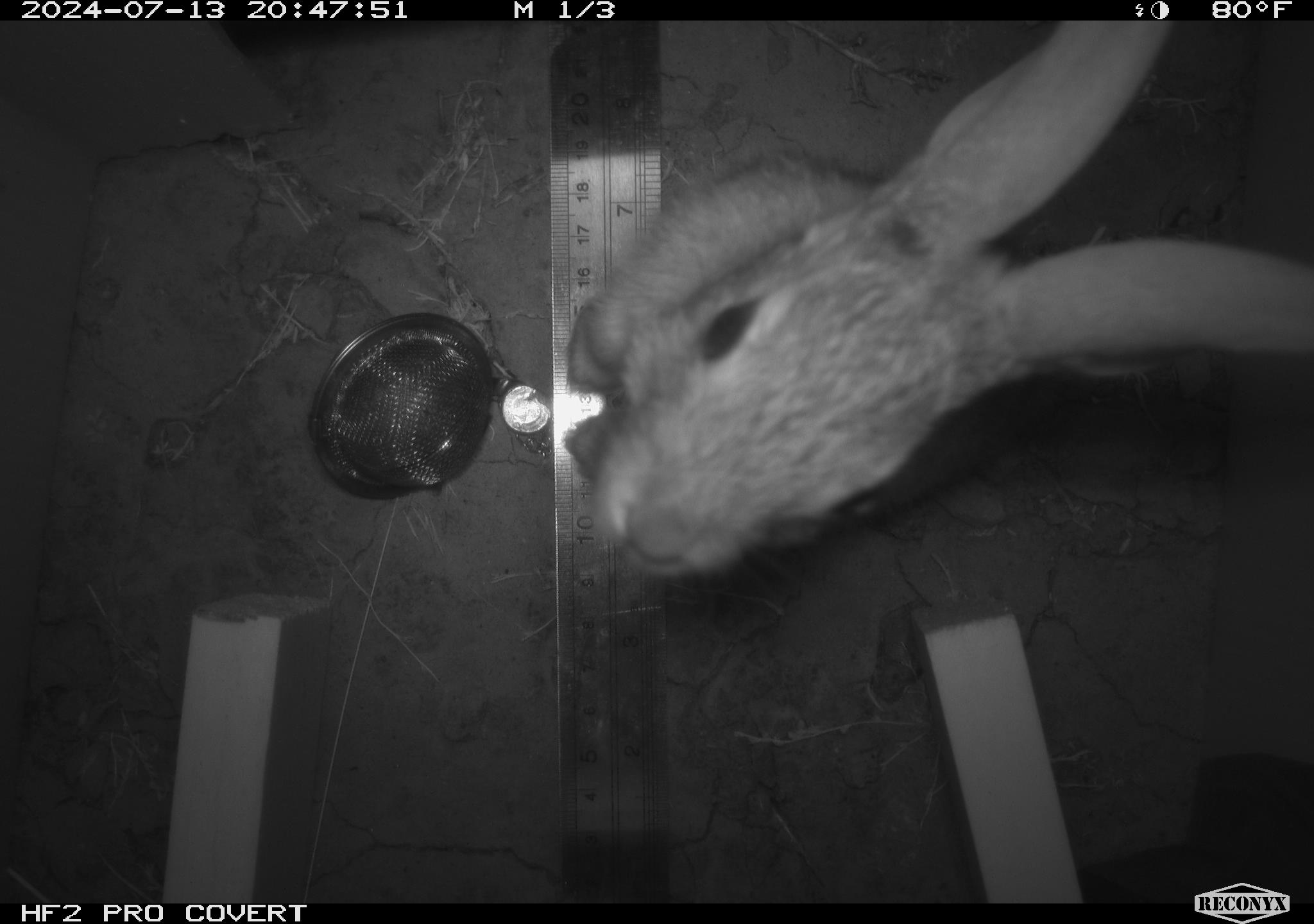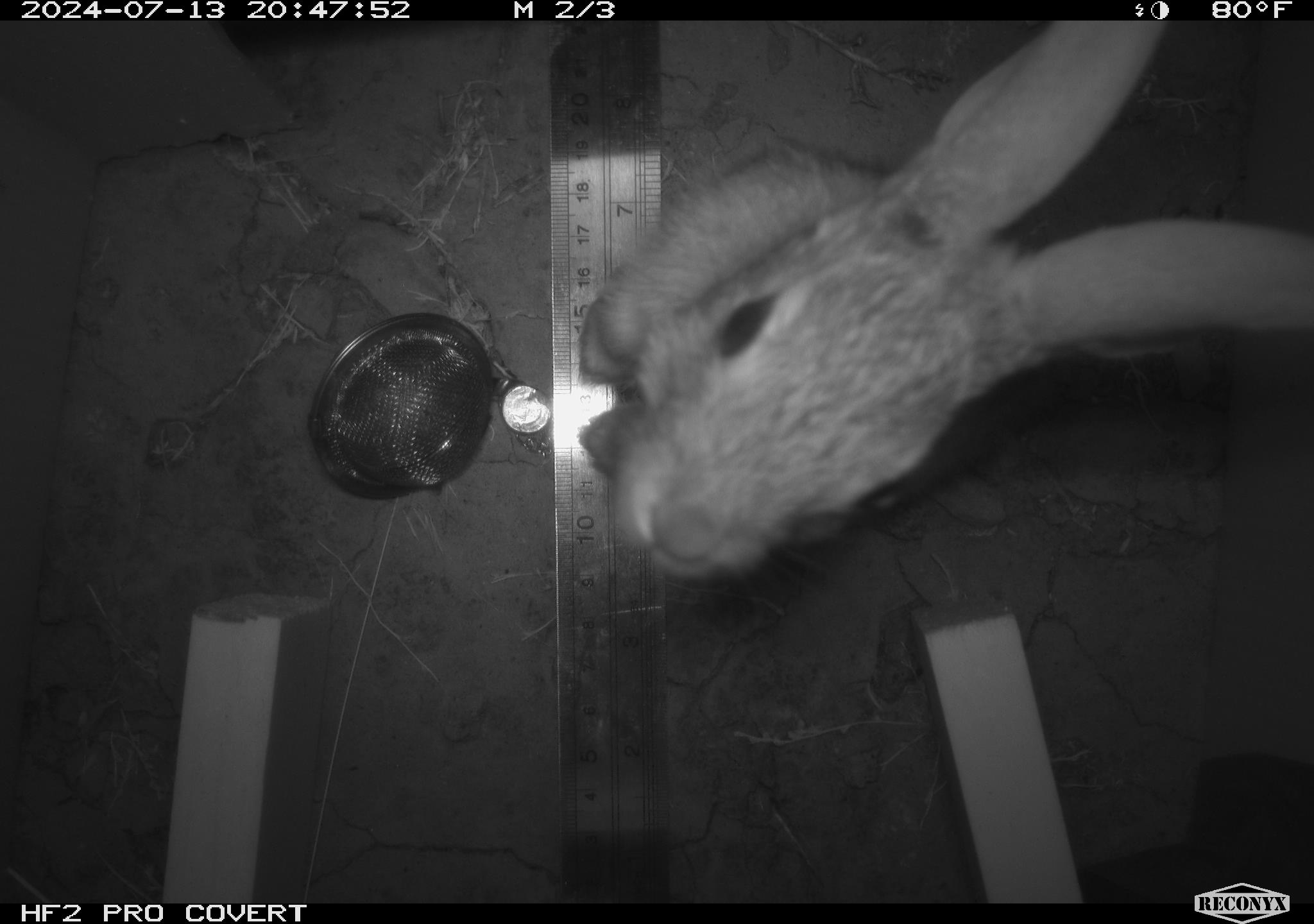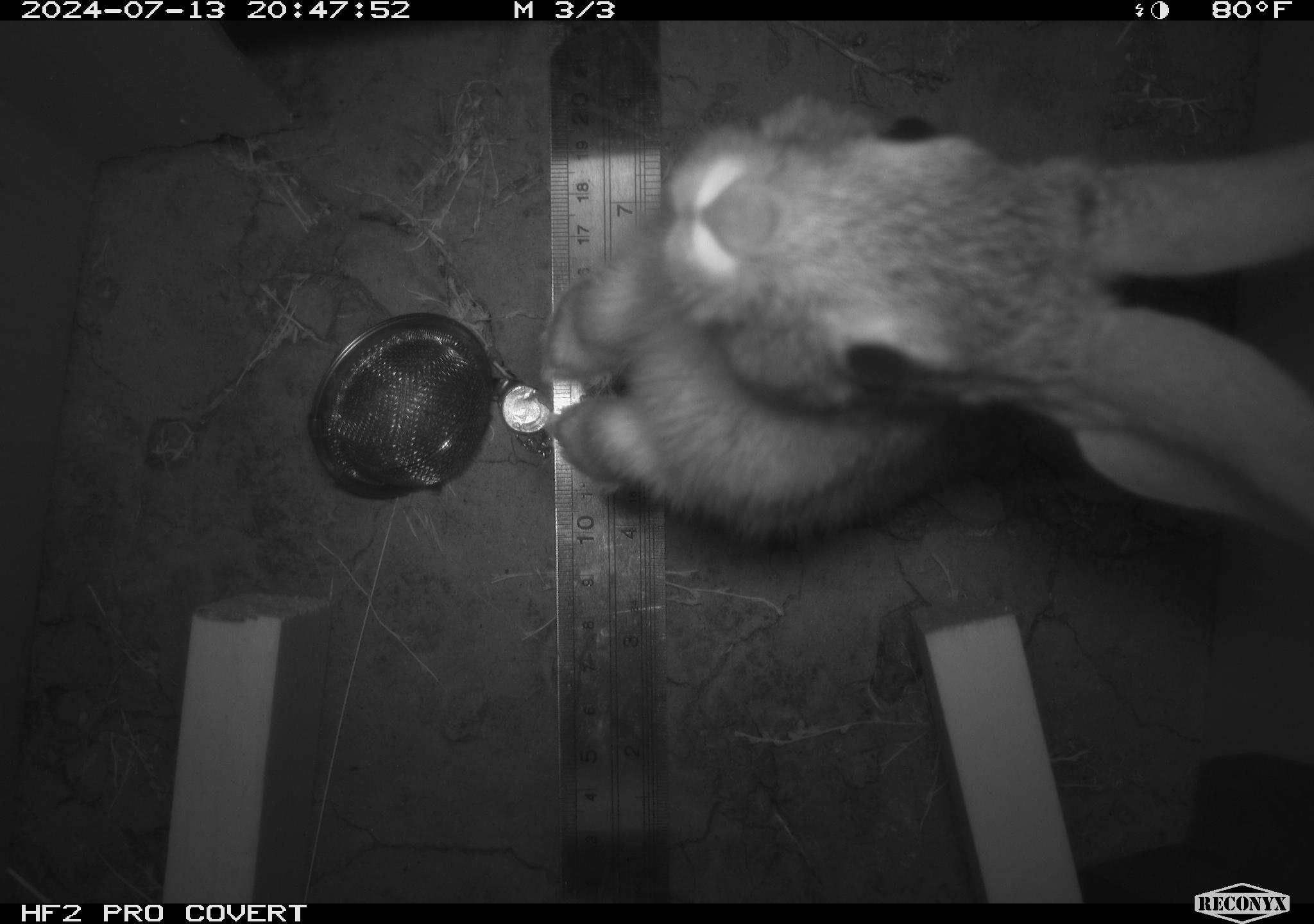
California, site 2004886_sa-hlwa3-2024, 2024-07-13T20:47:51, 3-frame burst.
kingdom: Animalia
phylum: Chordata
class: Mammalia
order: Lagomorpha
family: Leporidae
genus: Sylvilagus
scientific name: Sylvilagus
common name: cottontail rabbits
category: sylvilagus species